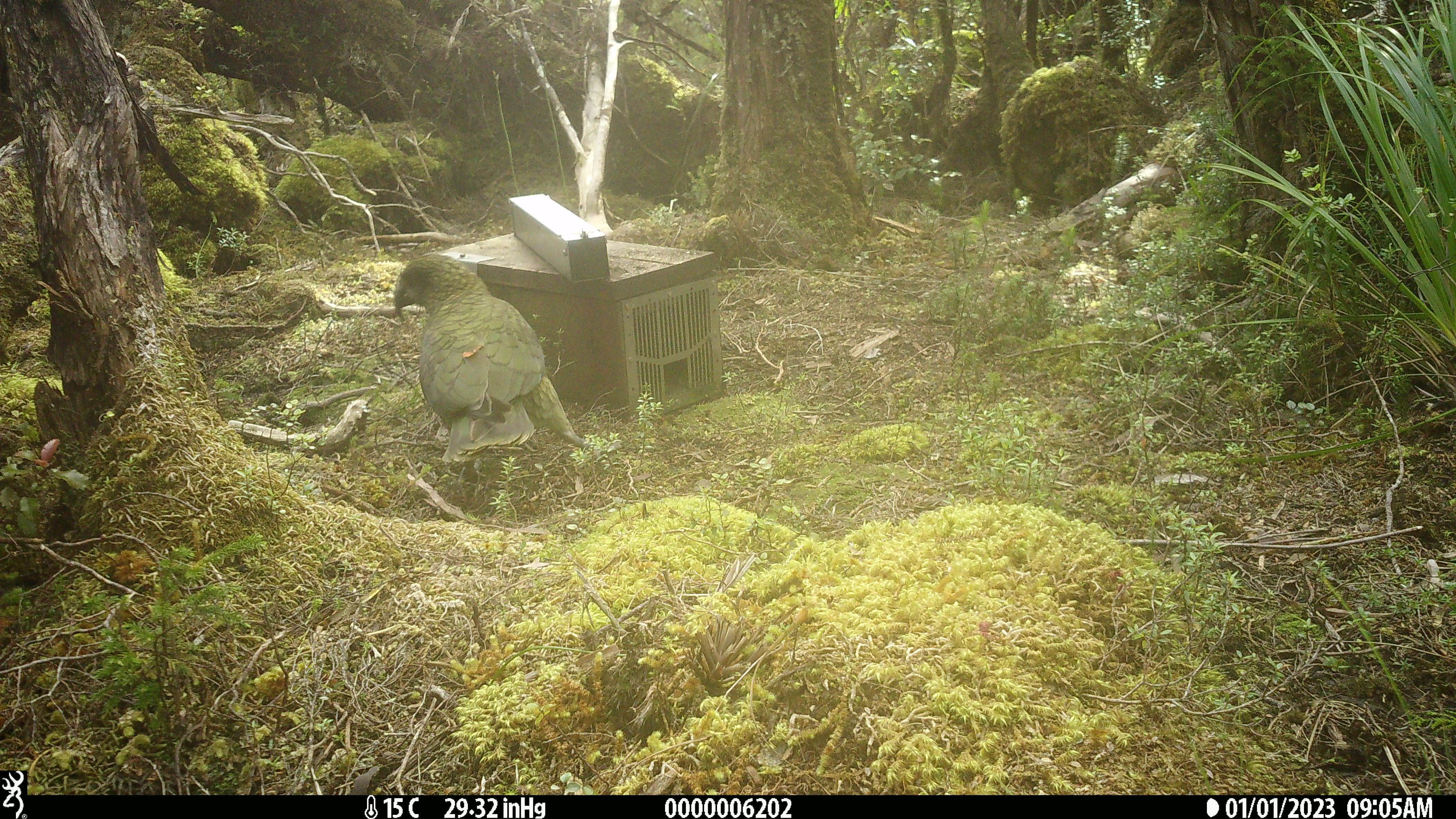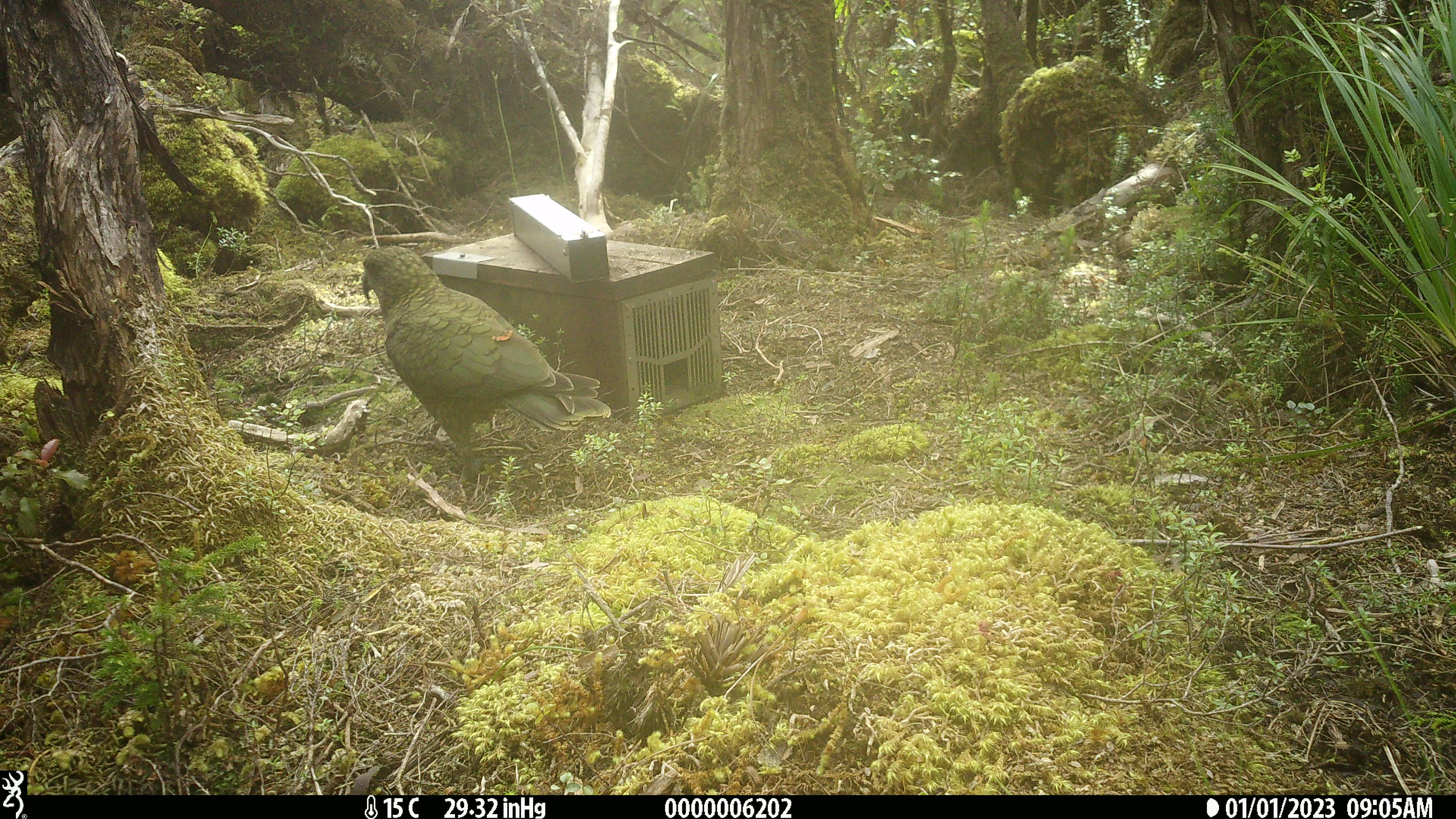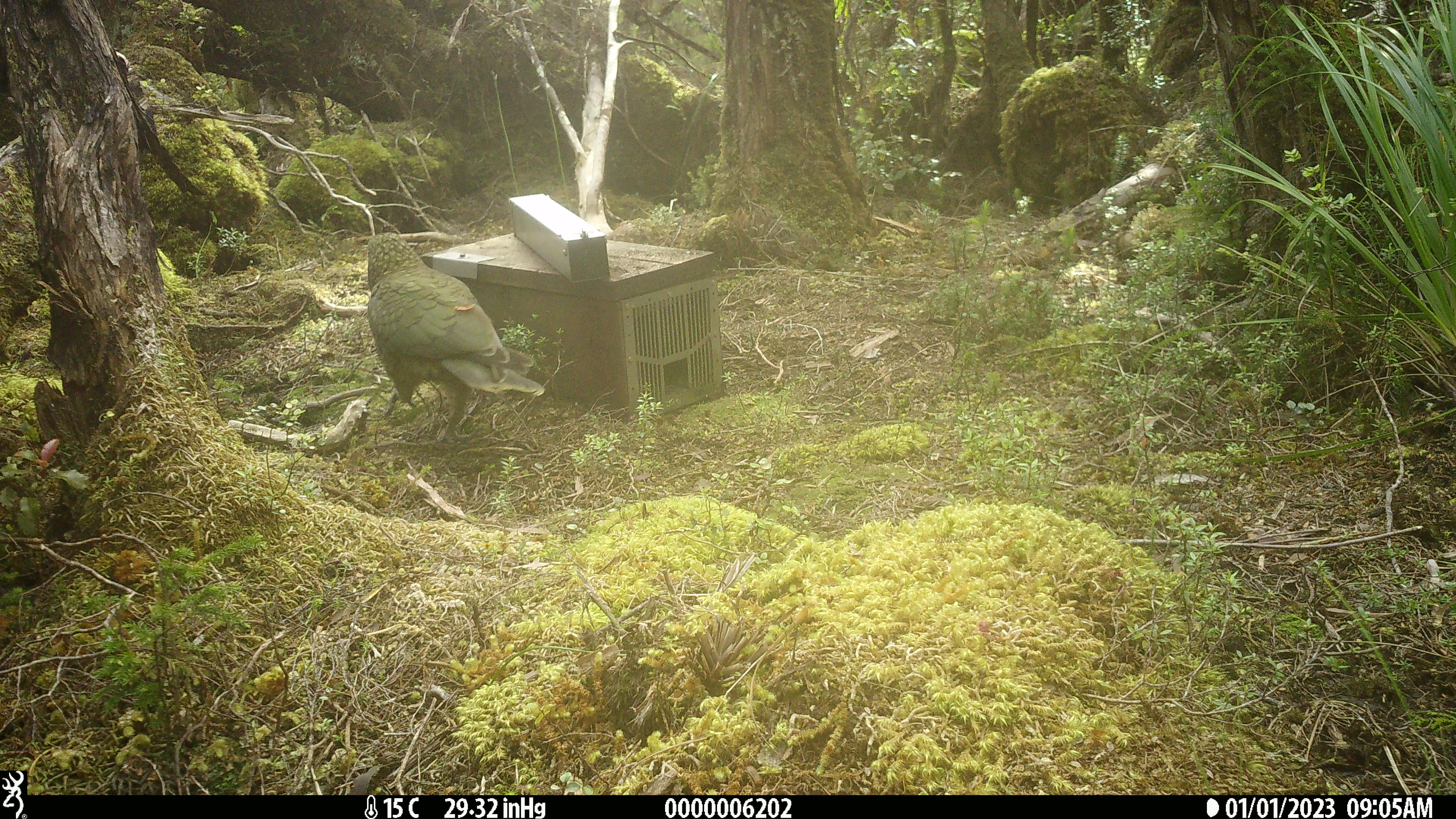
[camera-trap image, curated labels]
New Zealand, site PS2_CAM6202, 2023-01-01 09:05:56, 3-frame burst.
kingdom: Animalia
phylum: Chordata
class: Aves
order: Psittaciformes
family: Strigopidae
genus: Nestor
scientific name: Nestor notabilis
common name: kea